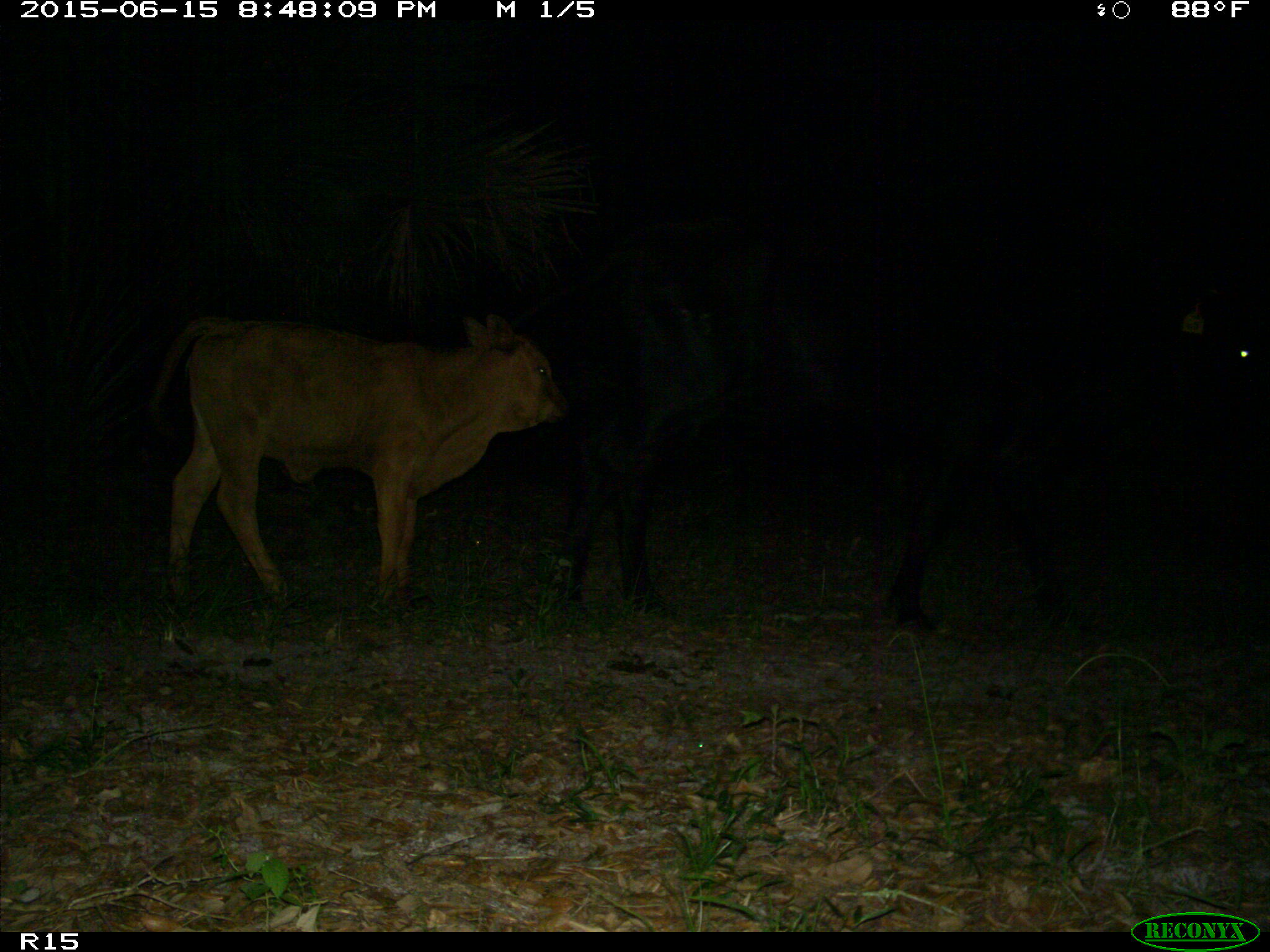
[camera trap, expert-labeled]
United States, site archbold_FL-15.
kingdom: Animalia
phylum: Chordata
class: Mammalia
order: Artiodactyla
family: Bovidae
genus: Bos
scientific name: Bos taurus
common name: domestic cow